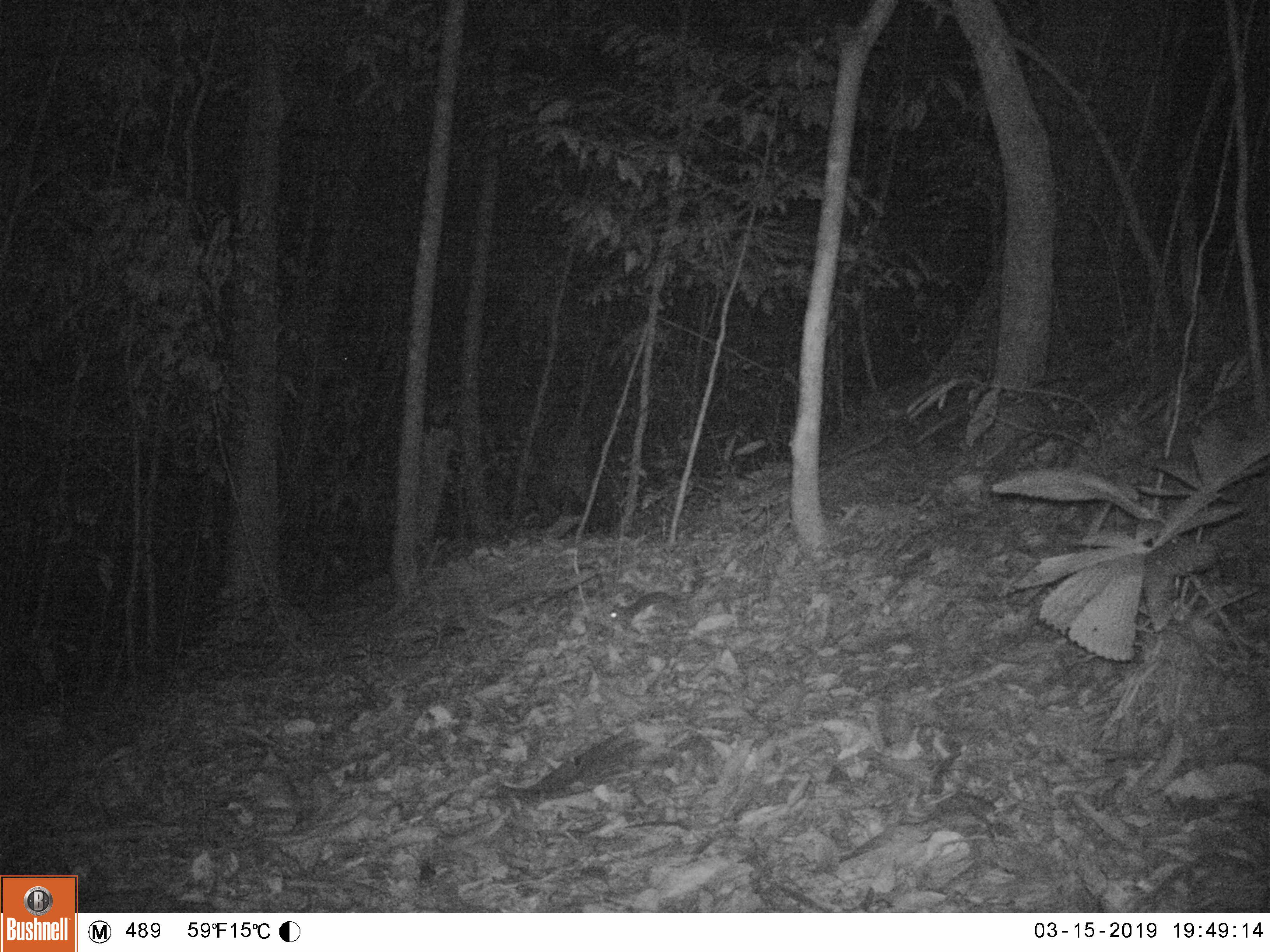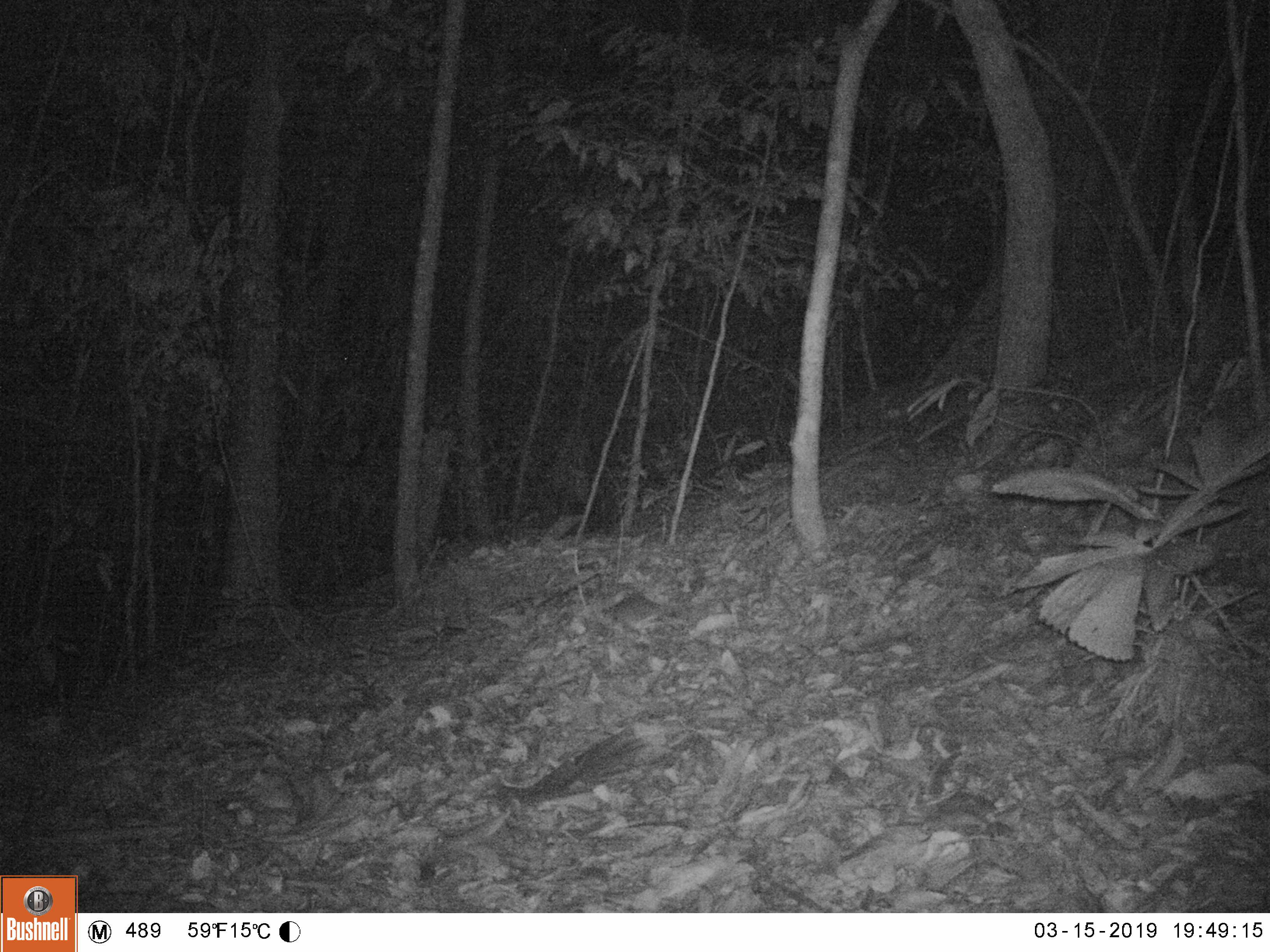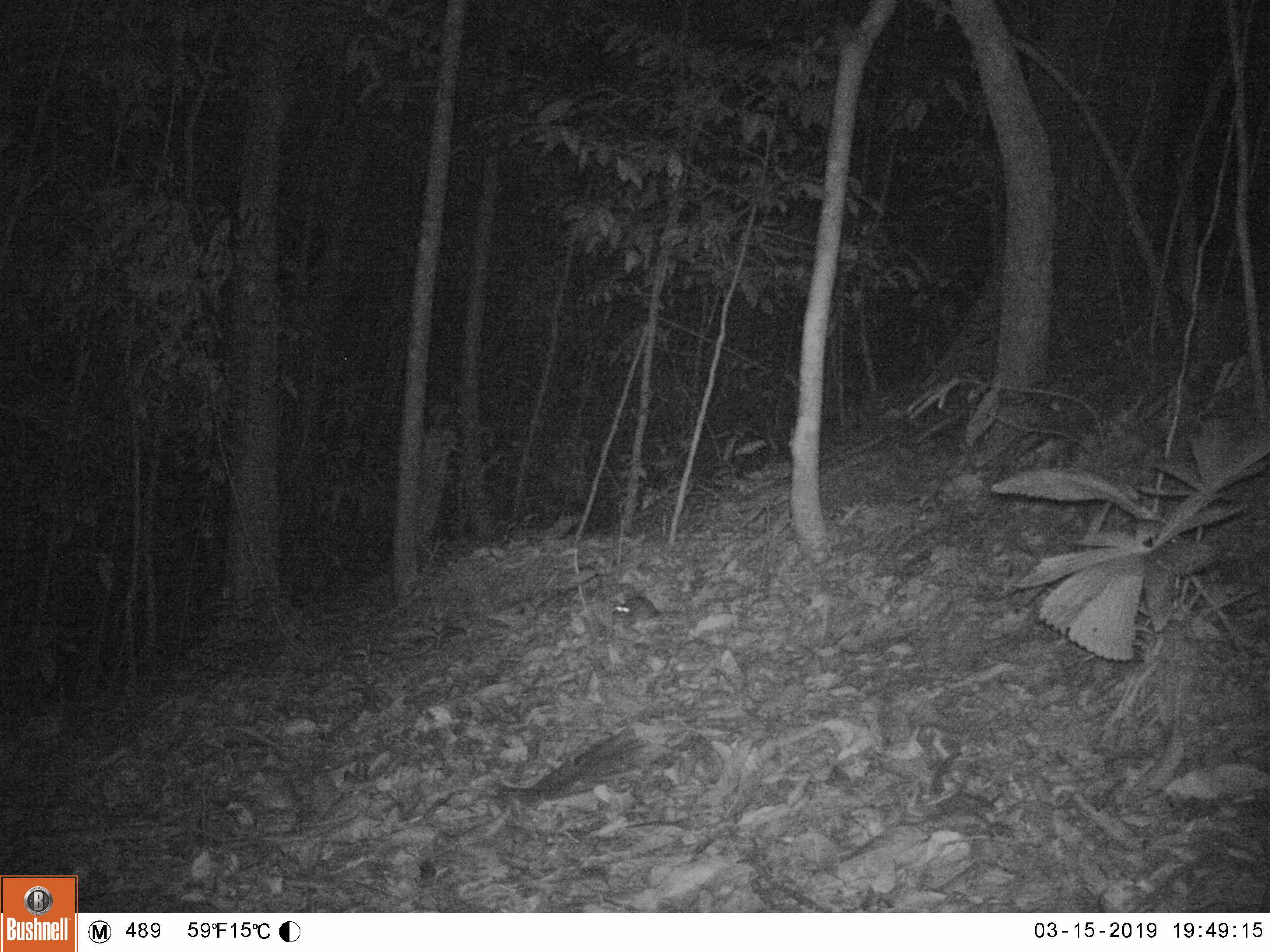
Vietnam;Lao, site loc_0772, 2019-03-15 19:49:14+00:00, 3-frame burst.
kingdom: Animalia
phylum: Chordata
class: Mammalia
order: Rodentia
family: Muridae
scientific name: Muridae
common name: old-world mice and rats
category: unidentified murid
Unidentified murid (old-world mice and rats) (Muridae). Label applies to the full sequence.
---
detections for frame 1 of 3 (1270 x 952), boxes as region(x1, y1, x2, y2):
unidentified murid: region(608, 591, 675, 634)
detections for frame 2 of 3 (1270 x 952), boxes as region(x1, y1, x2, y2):
unidentified murid: region(600, 594, 695, 640)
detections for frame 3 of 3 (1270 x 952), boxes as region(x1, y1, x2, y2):
unidentified murid: region(612, 596, 681, 629)